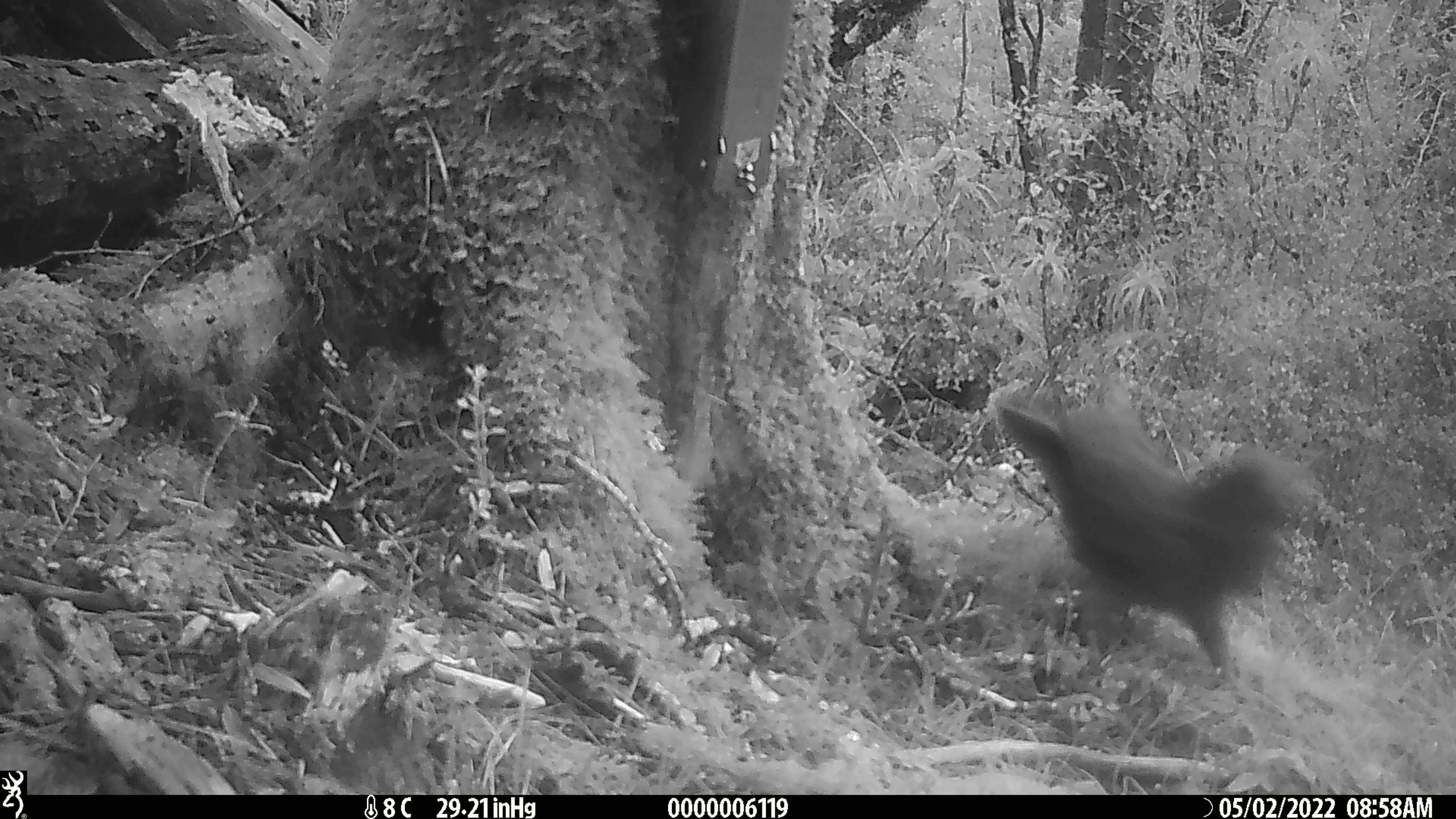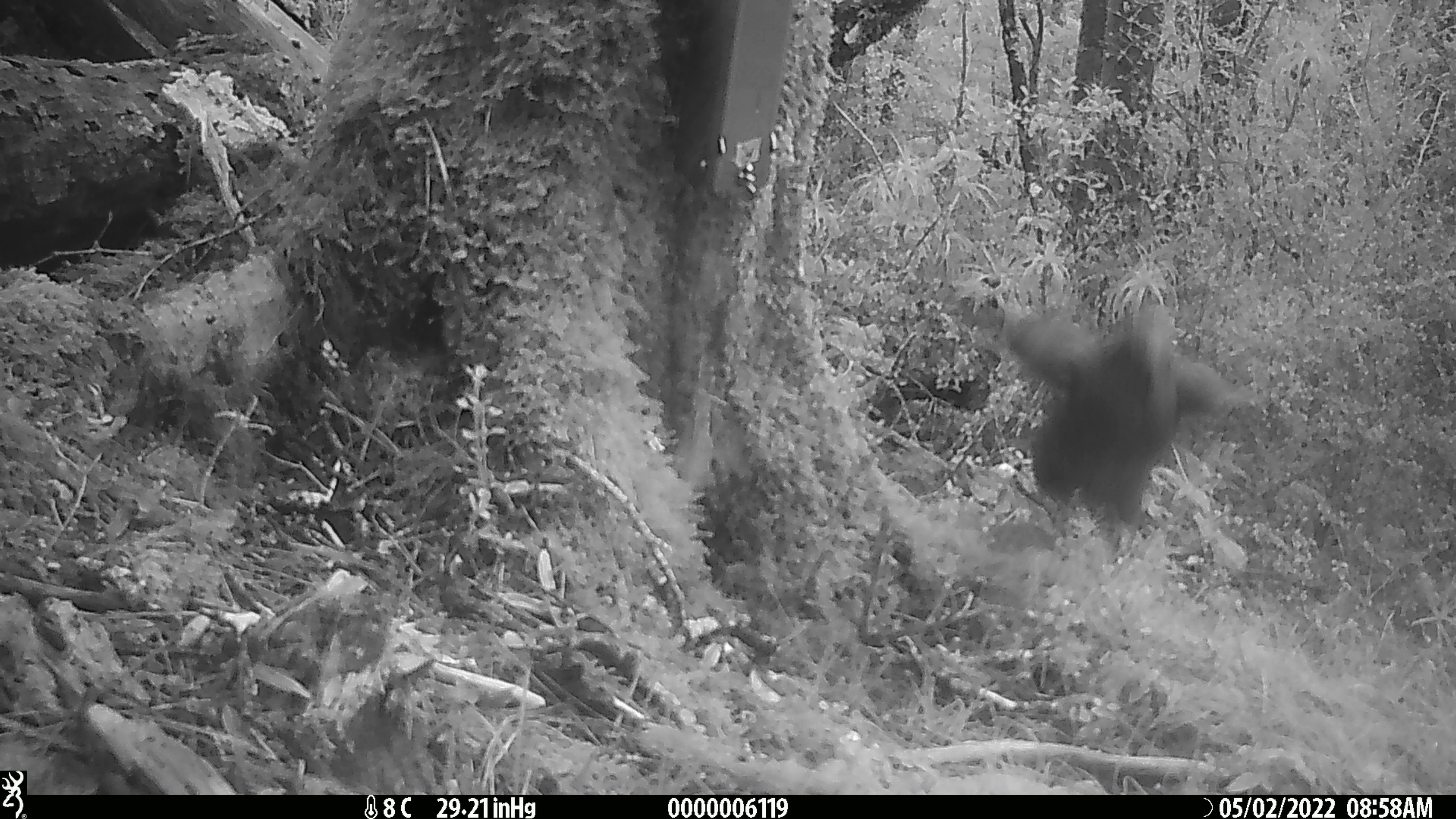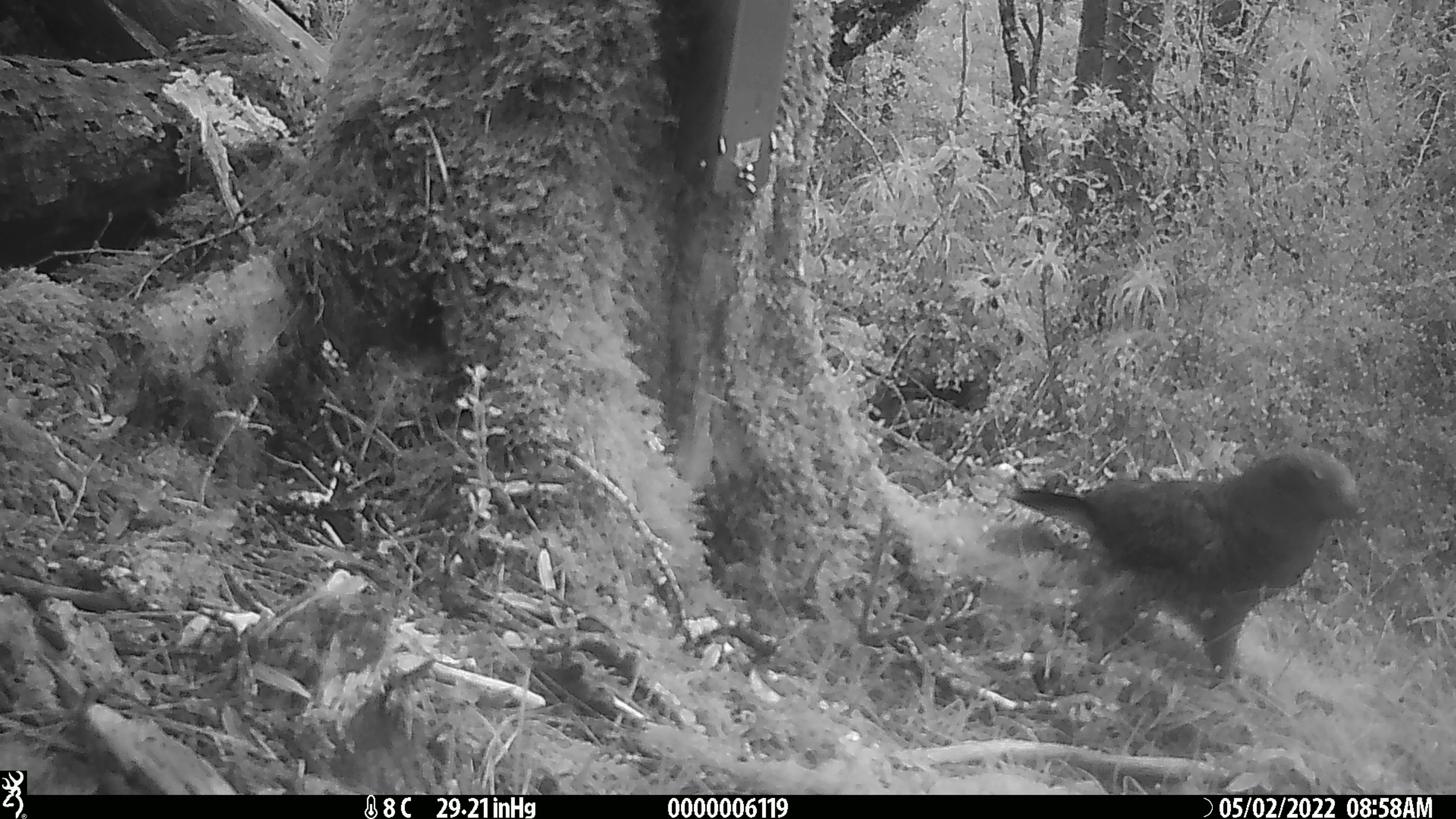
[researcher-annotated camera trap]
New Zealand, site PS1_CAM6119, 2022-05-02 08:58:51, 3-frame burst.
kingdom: Animalia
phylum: Chordata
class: Aves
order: Psittaciformes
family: Strigopidae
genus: Nestor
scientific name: Nestor notabilis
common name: kea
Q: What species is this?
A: Kea (Nestor notabilis).